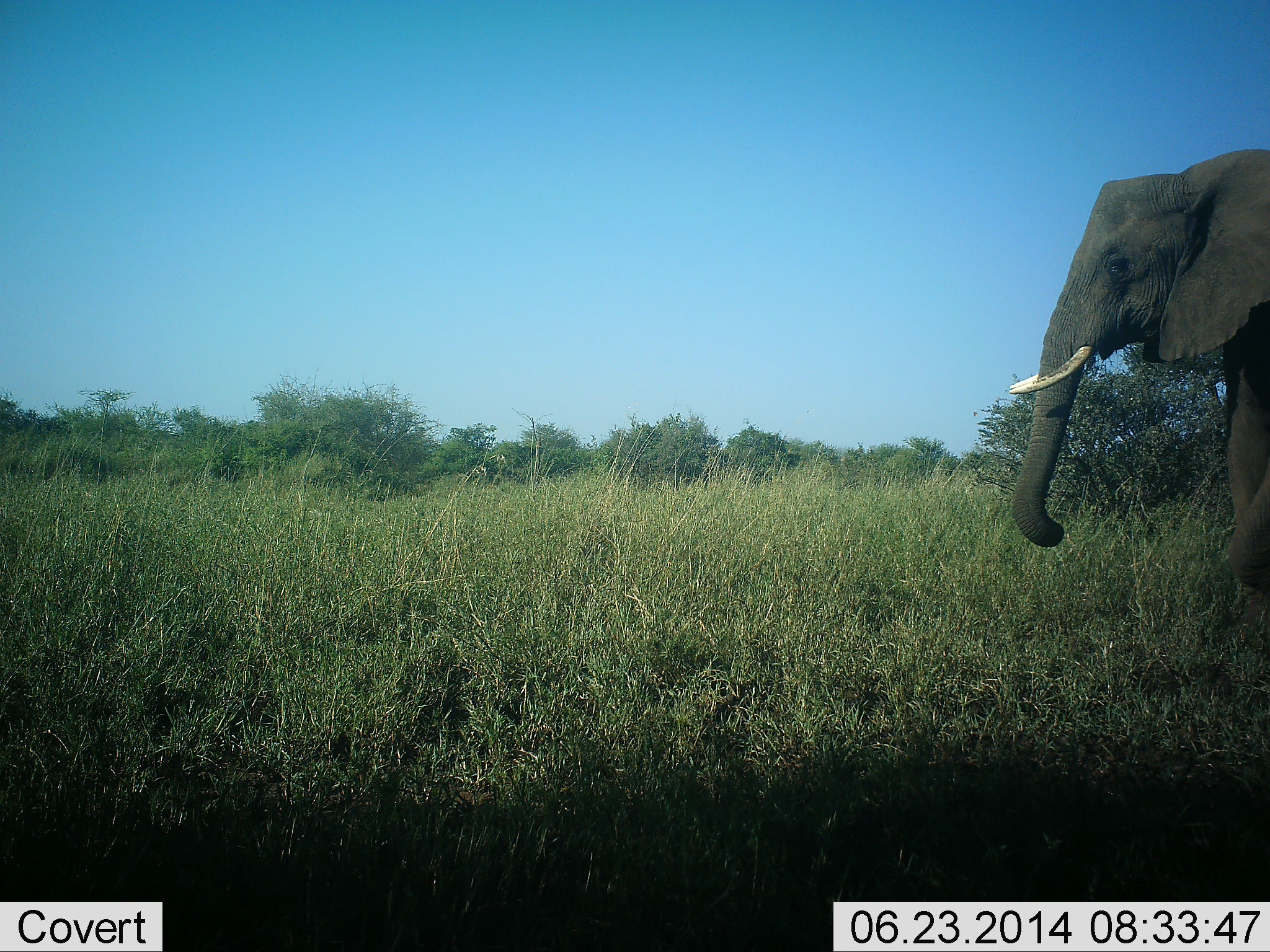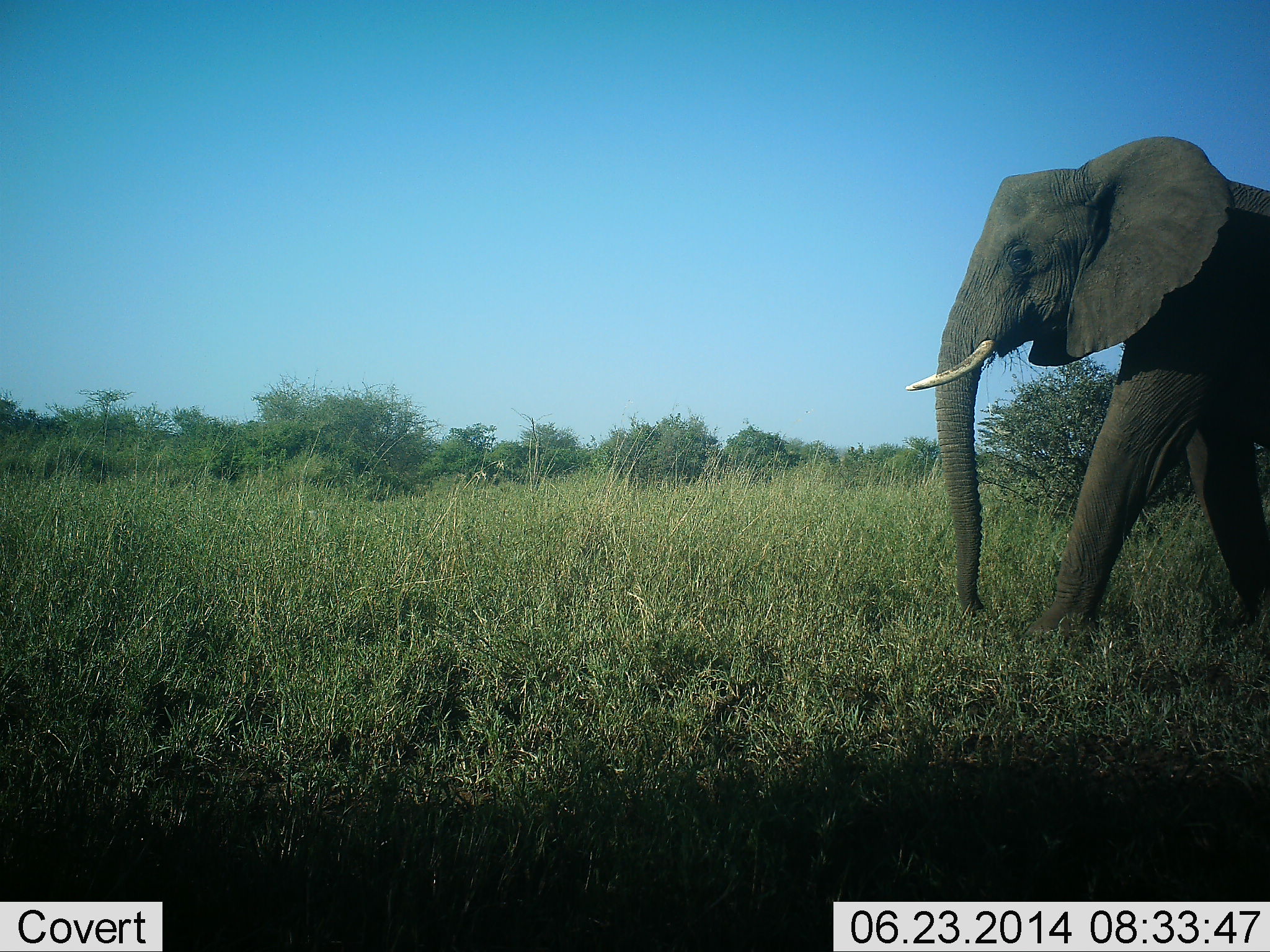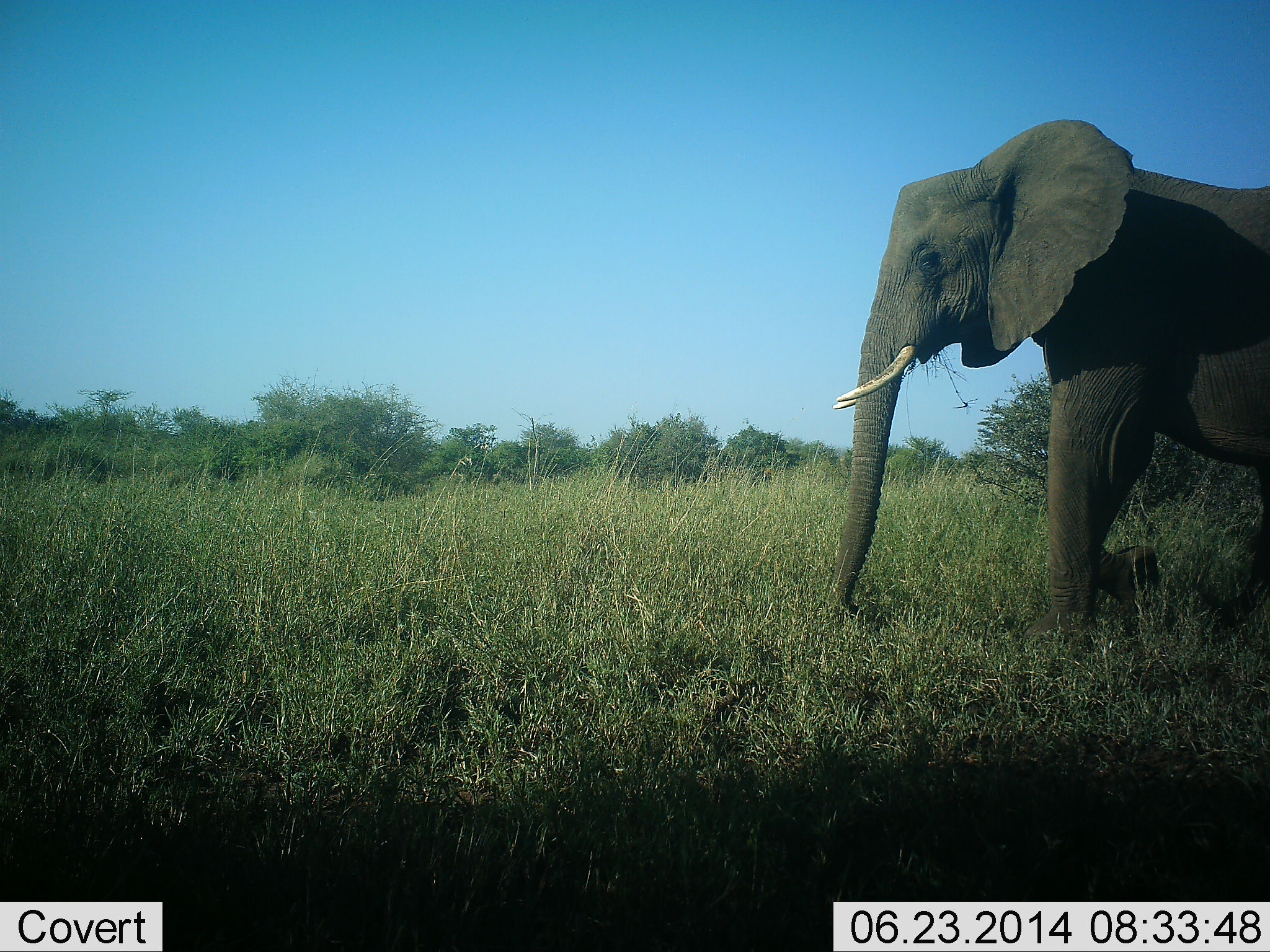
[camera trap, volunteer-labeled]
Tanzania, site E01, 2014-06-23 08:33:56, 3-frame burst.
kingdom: Animalia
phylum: Chordata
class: Mammalia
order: Proboscidea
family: Elephantidae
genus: Loxodonta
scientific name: Loxodonta africana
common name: african bush elephant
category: elephant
Elephant (african bush elephant) (Loxodonta africana), count 1. Behavior (volunteer vote fractions): standing 0%, resting 0%, moving 100%, interacting 0%. Young present (vote fraction): 0%. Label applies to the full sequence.